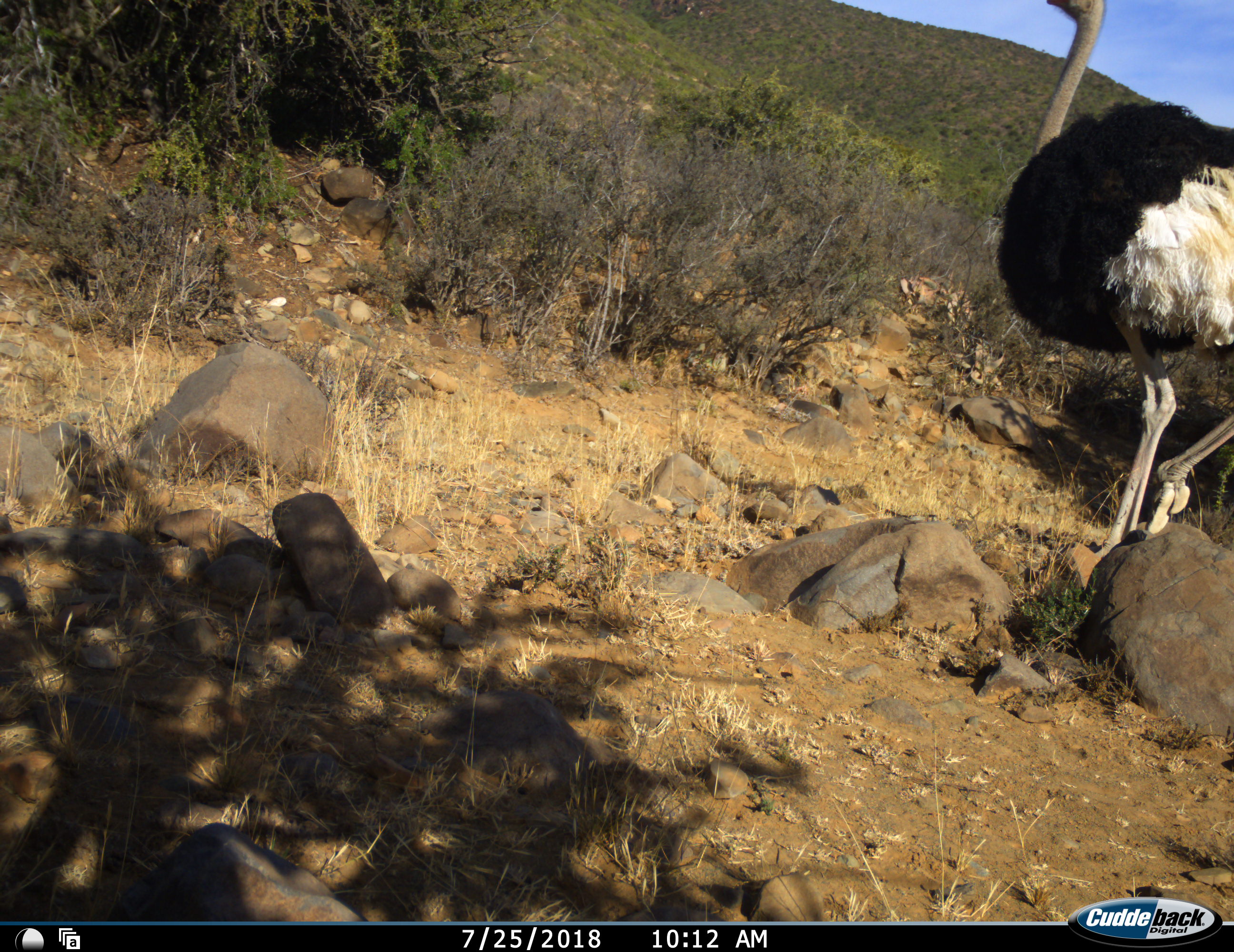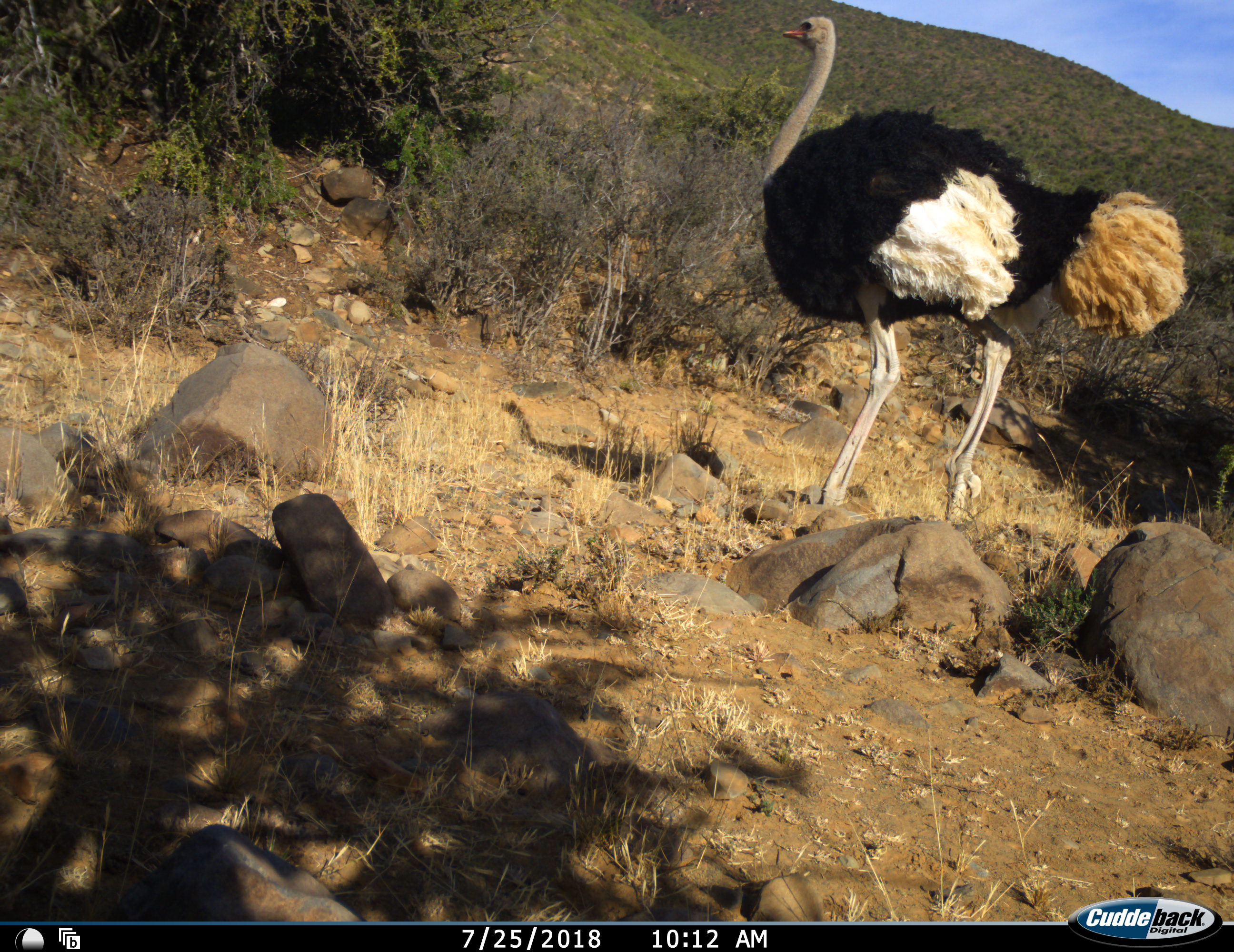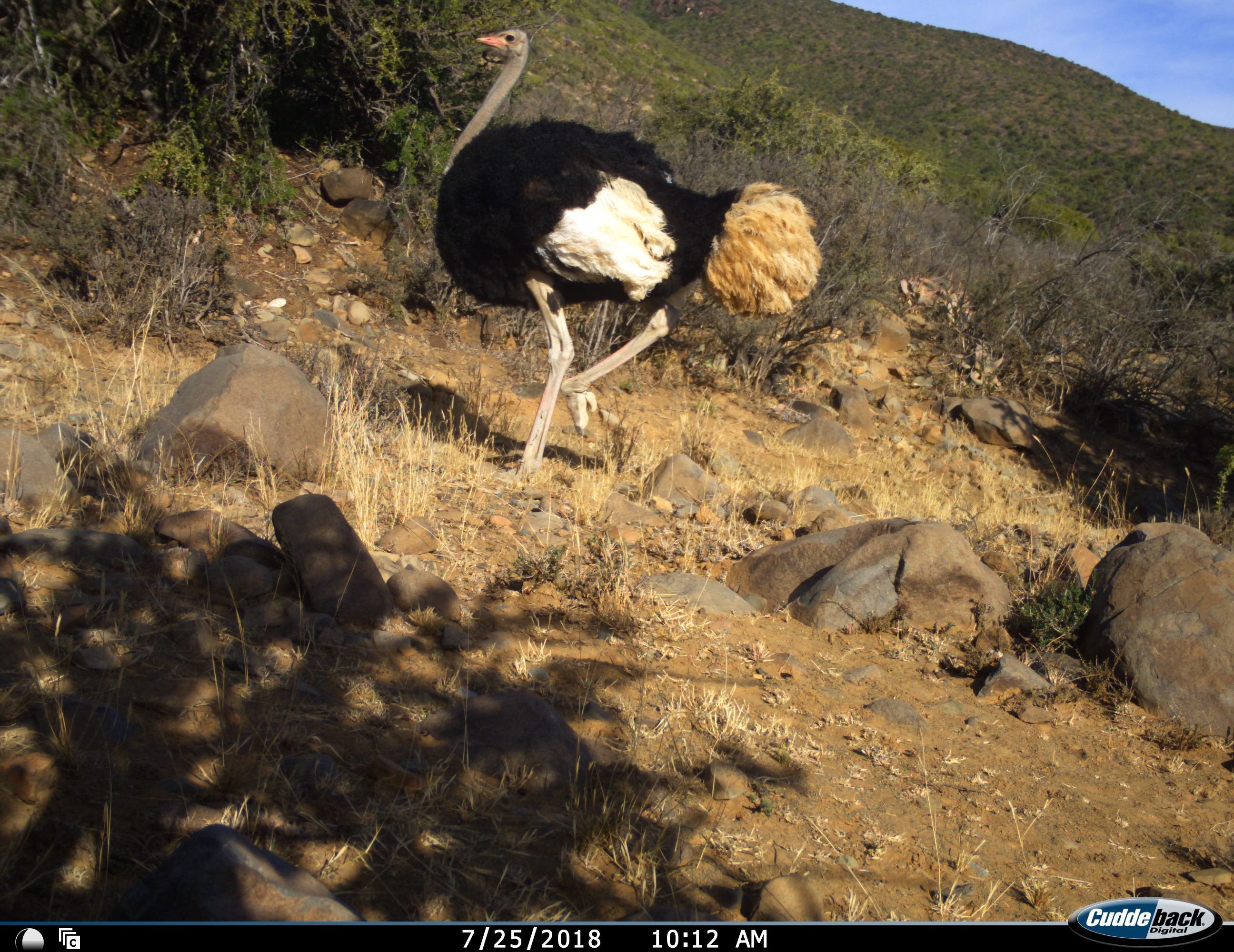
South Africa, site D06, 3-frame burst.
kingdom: Animalia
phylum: Chordata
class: Aves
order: Struthioniformes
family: Struthionidae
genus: Struthio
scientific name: Struthio camelus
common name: ostrich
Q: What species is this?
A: Ostrich (Struthio camelus).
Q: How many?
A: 1.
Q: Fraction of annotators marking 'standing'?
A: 10%.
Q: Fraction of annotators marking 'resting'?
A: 0%.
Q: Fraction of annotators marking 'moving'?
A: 100%.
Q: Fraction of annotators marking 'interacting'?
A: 0%.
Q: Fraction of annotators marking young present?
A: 0%.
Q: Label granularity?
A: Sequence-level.